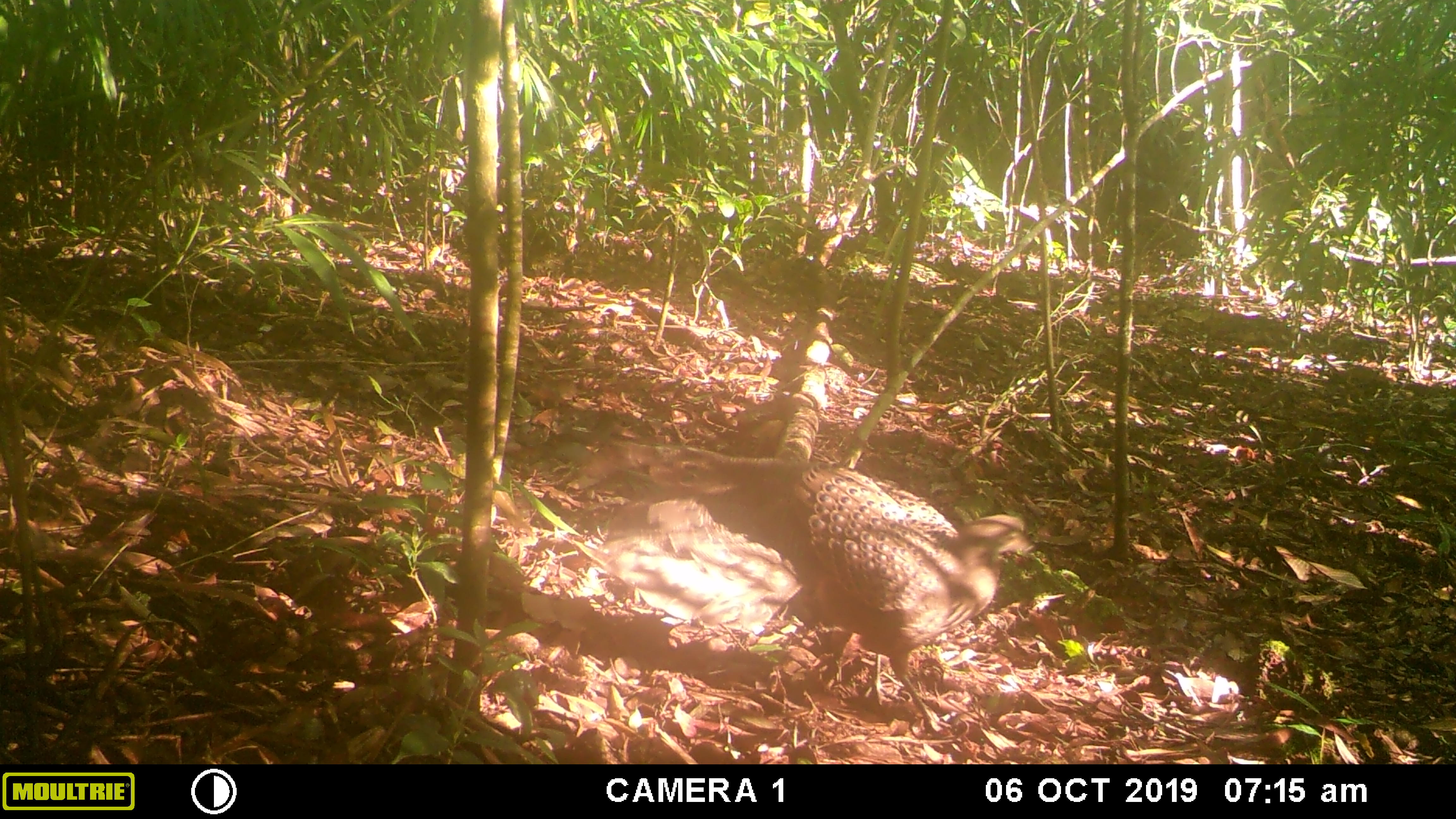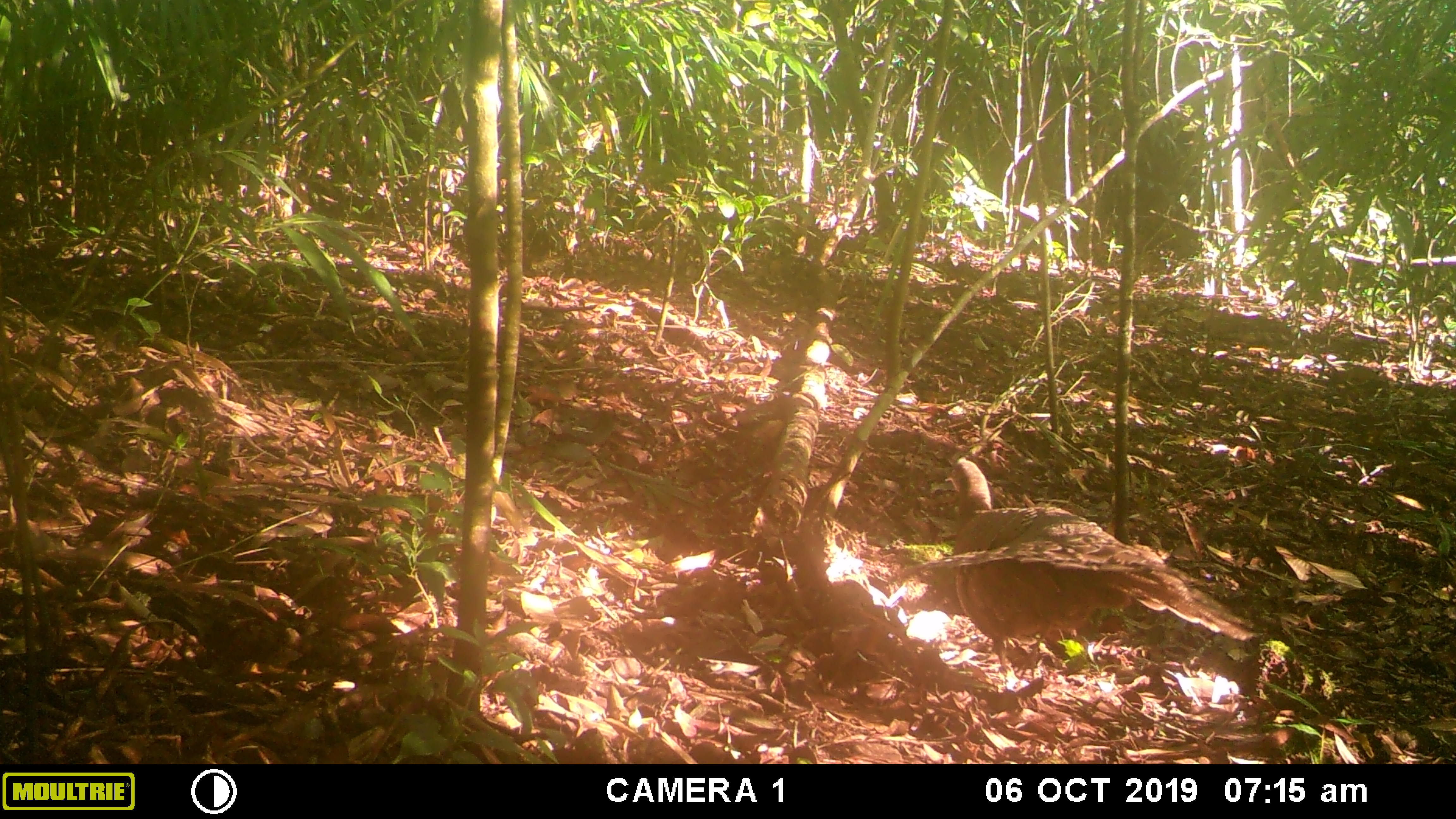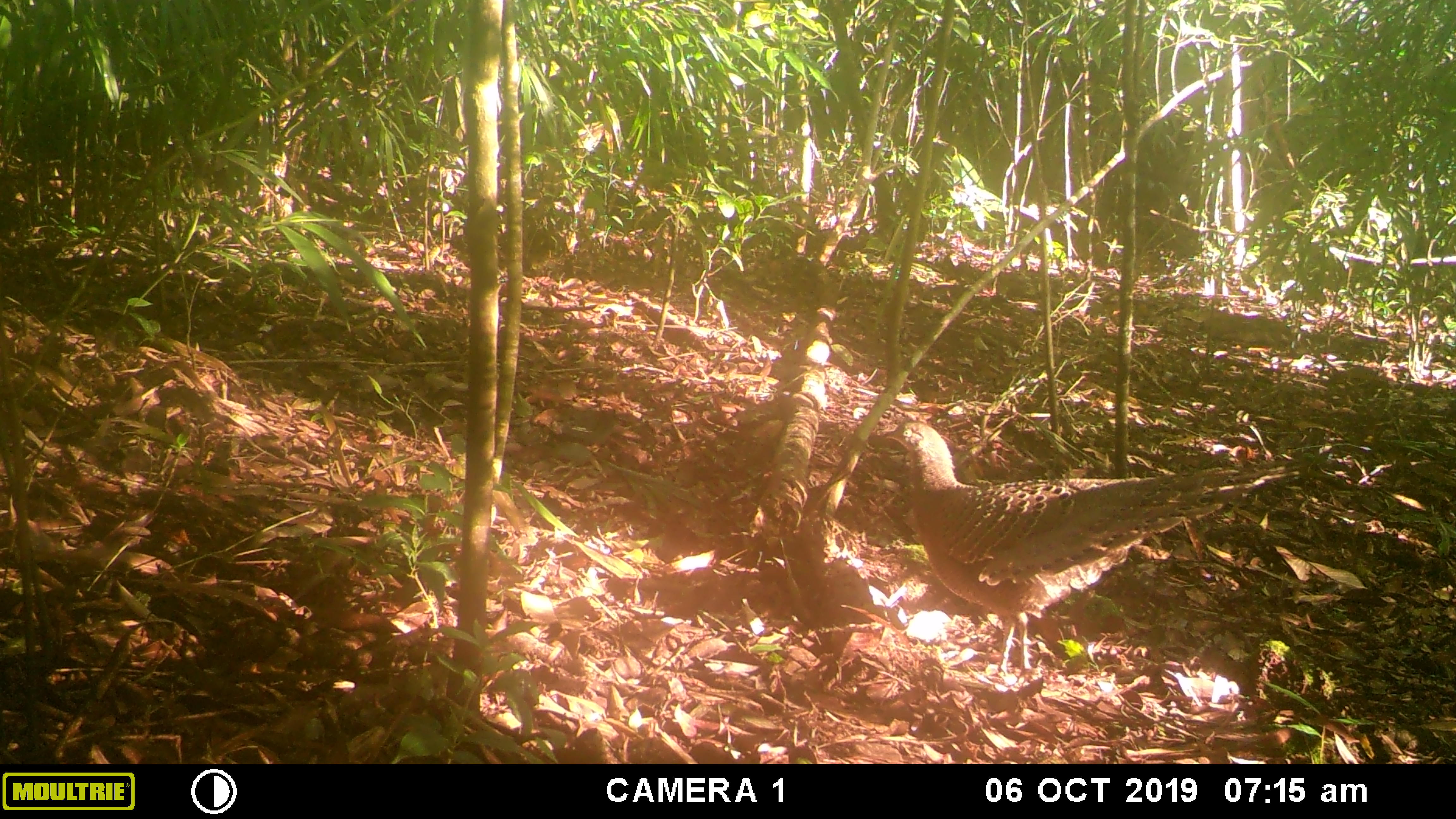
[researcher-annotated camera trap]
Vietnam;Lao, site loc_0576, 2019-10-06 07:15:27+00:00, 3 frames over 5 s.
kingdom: Animalia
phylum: Chordata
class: Aves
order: Galliformes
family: Phasianidae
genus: Polyplectron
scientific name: Polyplectron bicalcaratum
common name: gray peacock-pheasant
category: grey peacock pheasant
Grey peacock pheasant (gray peacock-pheasant) (Polyplectron bicalcaratum). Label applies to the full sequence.